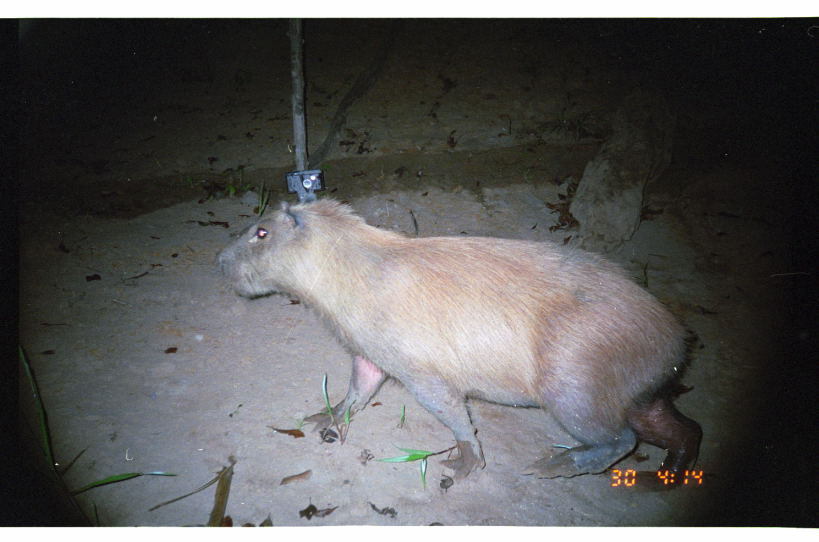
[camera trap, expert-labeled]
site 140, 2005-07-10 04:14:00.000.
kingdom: Animalia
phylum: Chordata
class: Mammalia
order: Rodentia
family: Caviidae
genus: Hydrochoerus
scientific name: Hydrochoerus hydrochaeris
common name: capybara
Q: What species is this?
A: Hydrochoerus hydrochaeris (capybara).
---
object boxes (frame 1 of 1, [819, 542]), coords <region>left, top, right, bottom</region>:
hydrochoerus hydrochaeris: <region>212, 192, 703, 493</region>